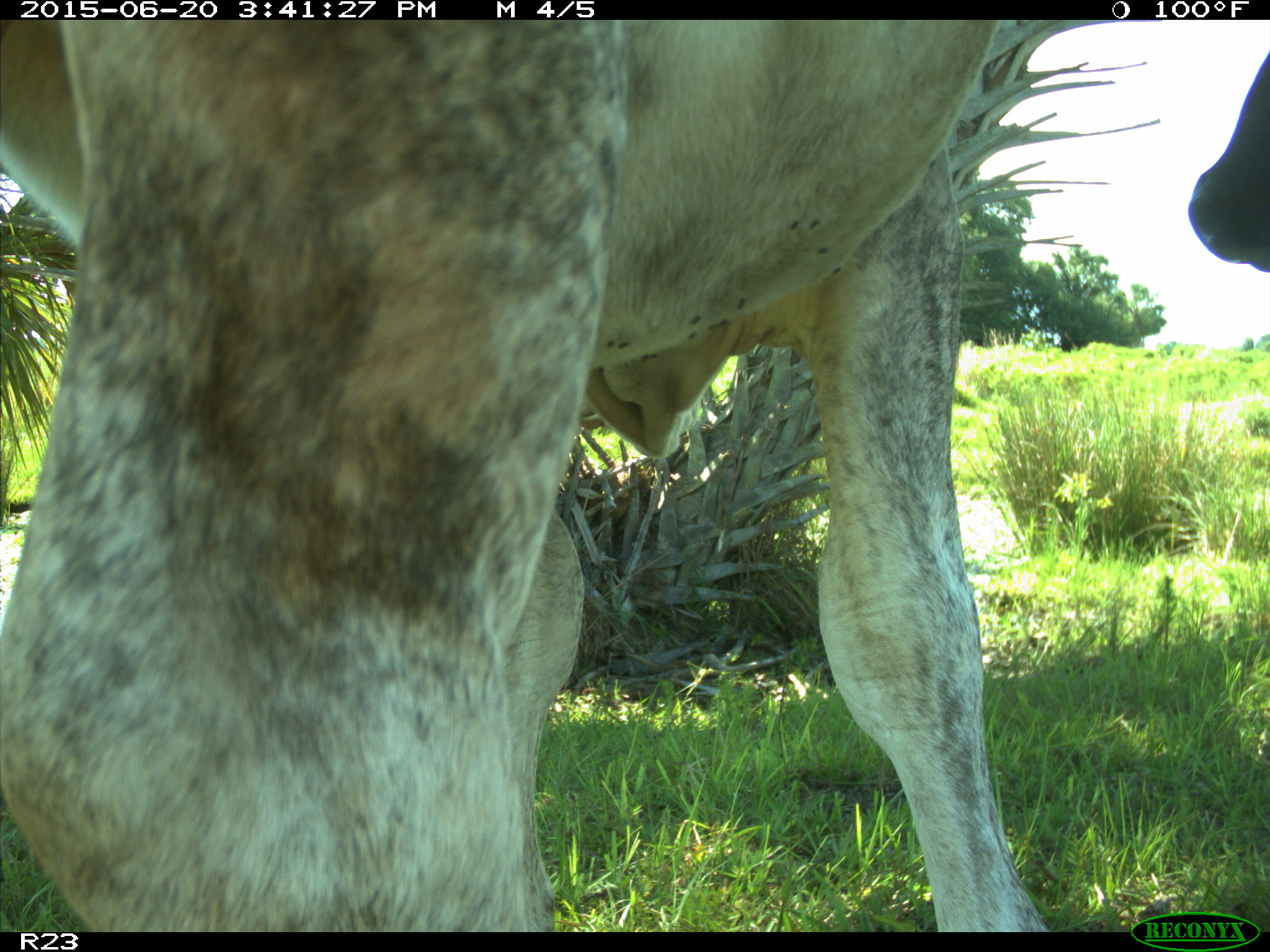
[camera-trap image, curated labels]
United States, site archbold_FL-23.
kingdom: Animalia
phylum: Chordata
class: Mammalia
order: Artiodactyla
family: Bovidae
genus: Bos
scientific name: Bos taurus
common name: domestic cow